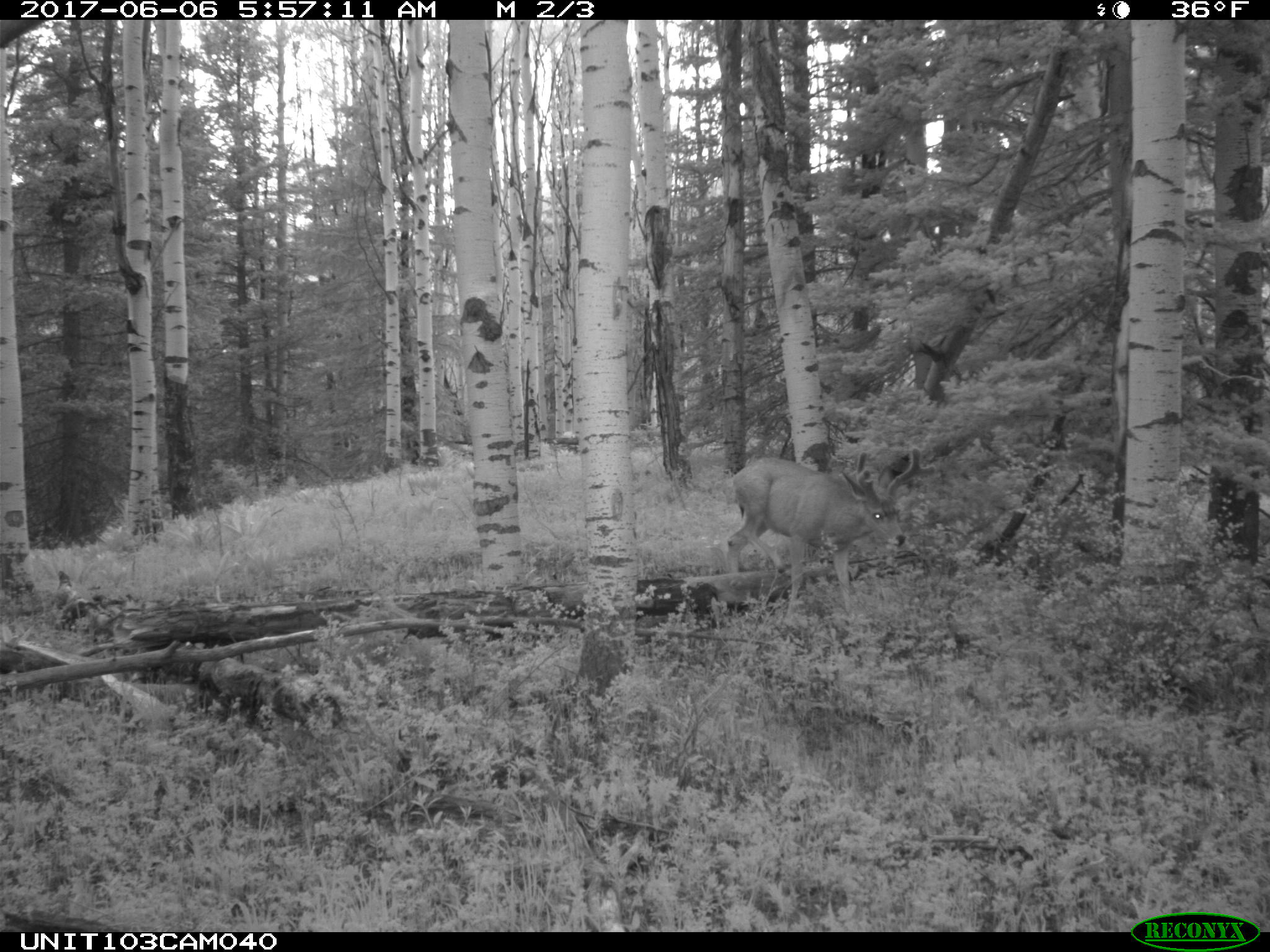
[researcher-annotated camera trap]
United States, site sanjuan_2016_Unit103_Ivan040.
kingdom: Animalia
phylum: Chordata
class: Mammalia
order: Artiodactyla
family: Cervidae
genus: Odocoileus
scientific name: Odocoileus hemionus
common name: mule deer